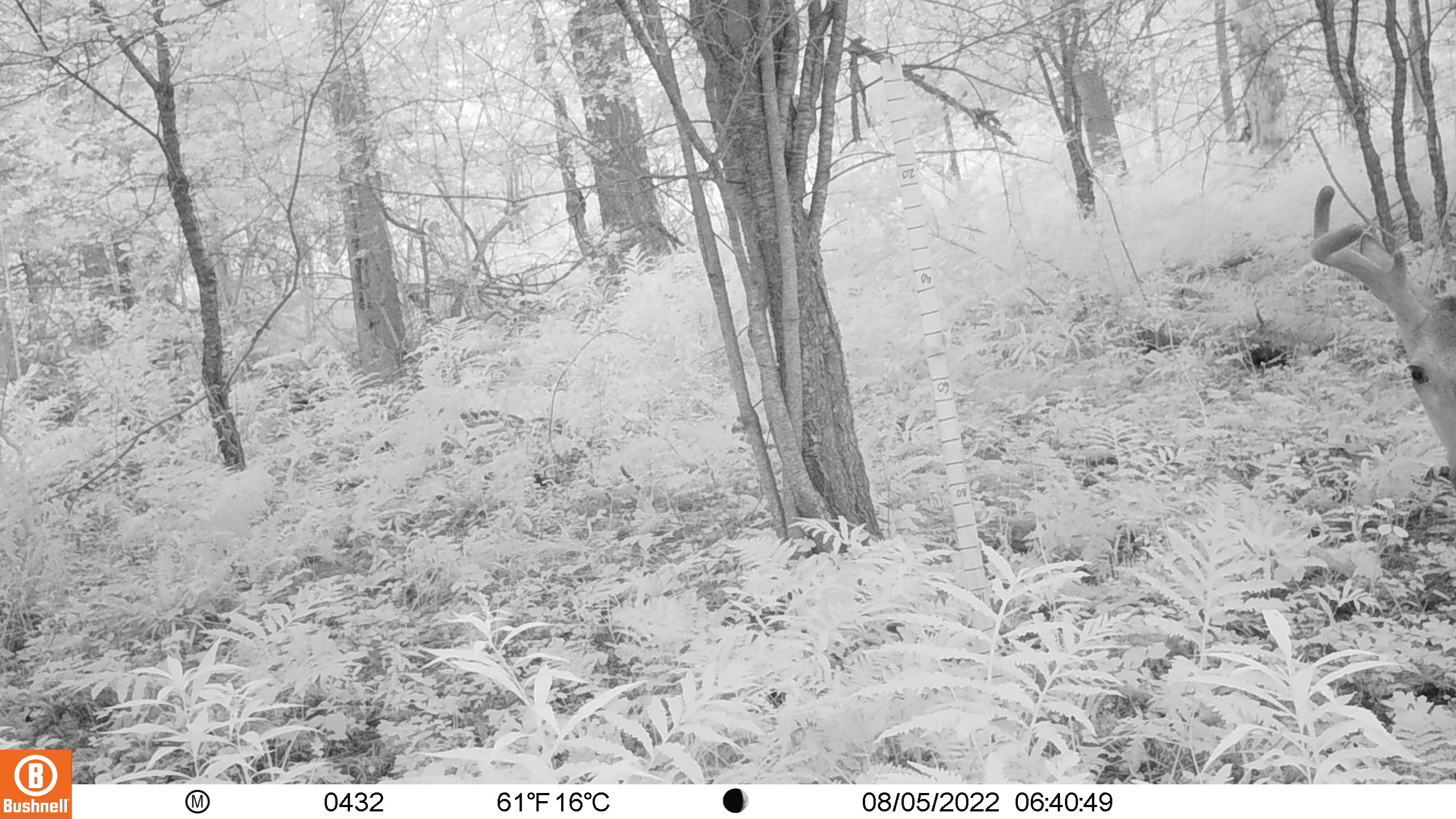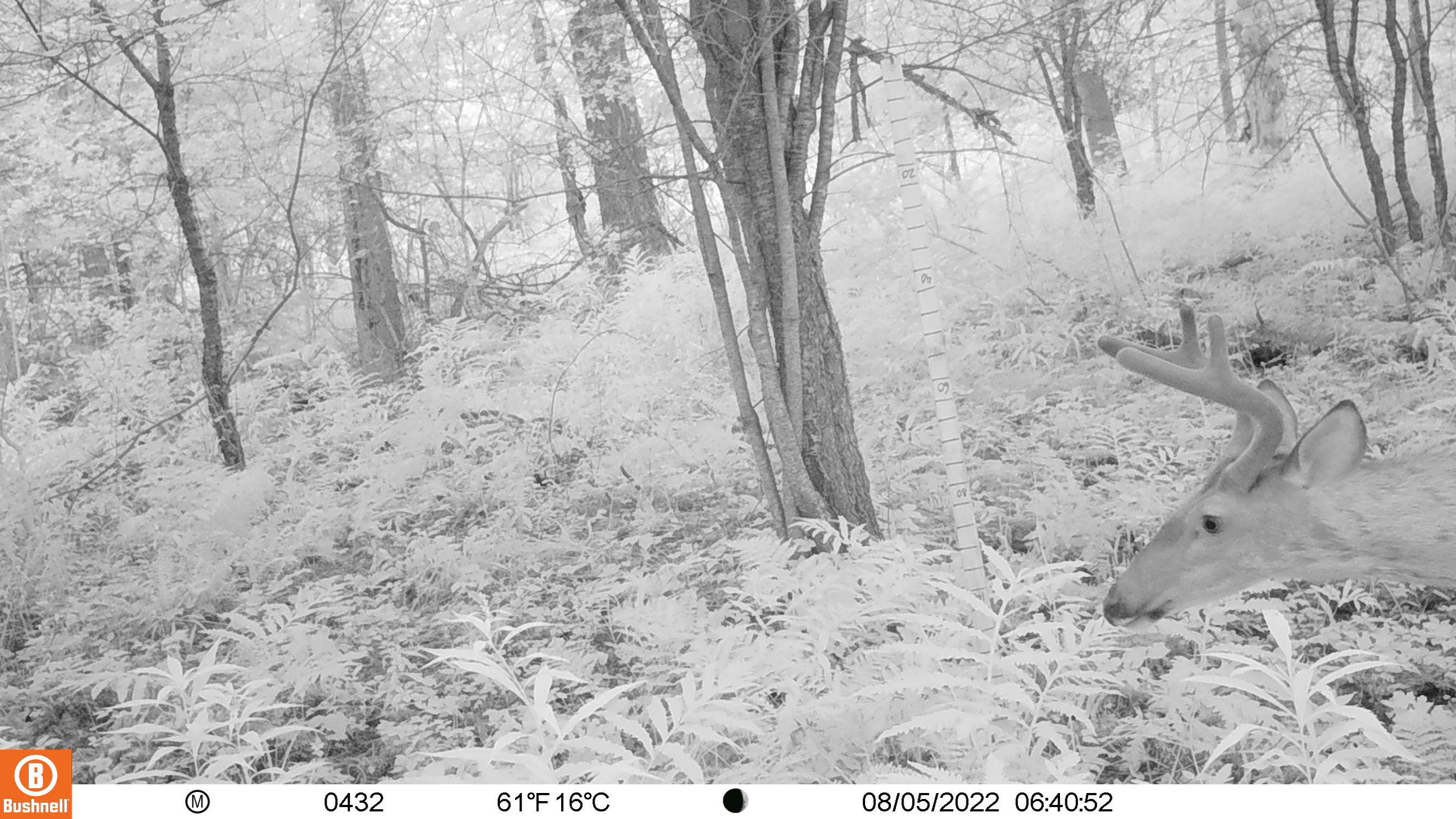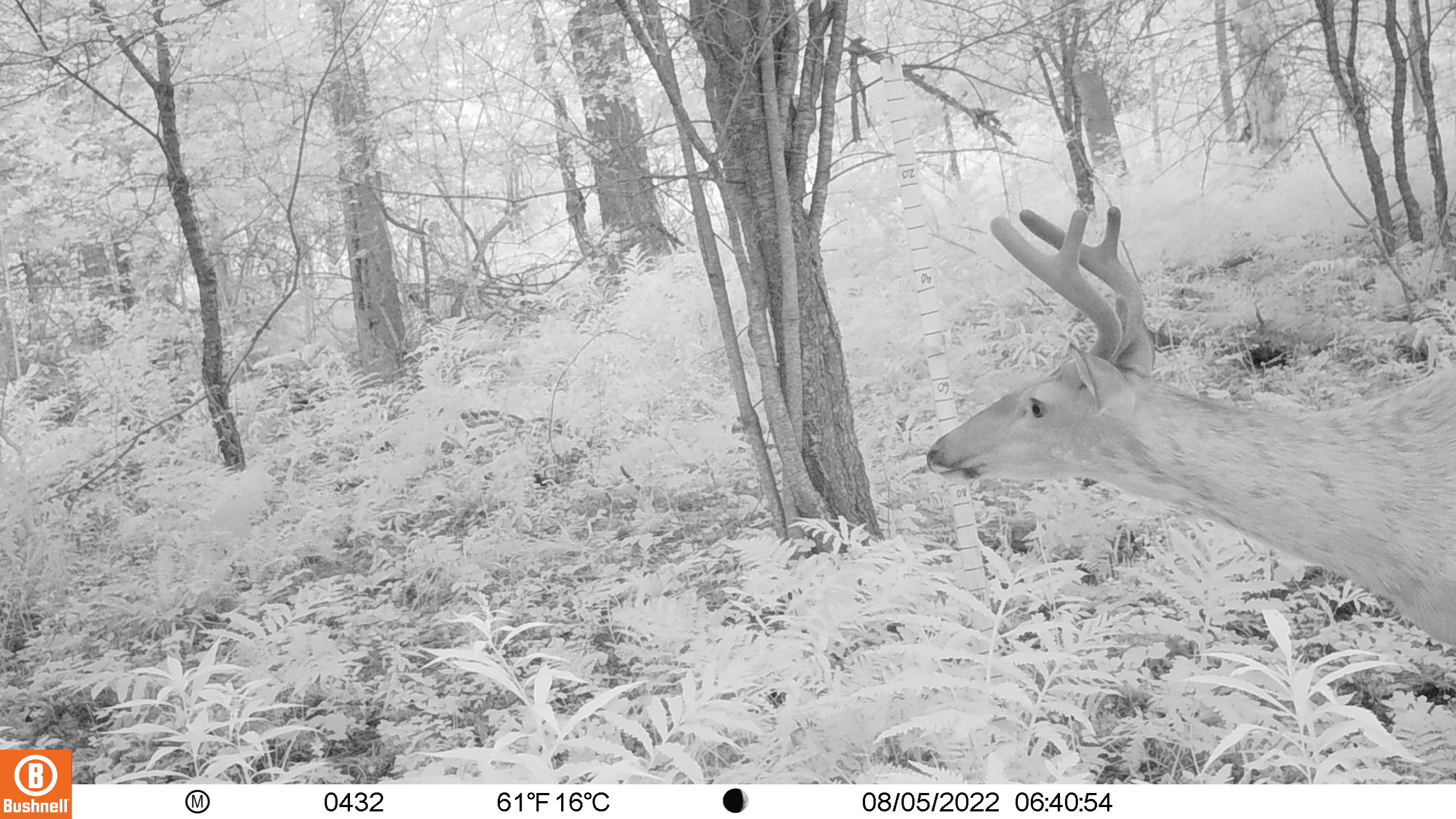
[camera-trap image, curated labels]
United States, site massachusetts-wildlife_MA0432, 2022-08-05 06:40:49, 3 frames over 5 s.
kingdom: Animalia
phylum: Chordata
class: Mammalia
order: Artiodactyla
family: Cervidae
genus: Odocoileus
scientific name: Odocoileus virginianus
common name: white-tailed deer